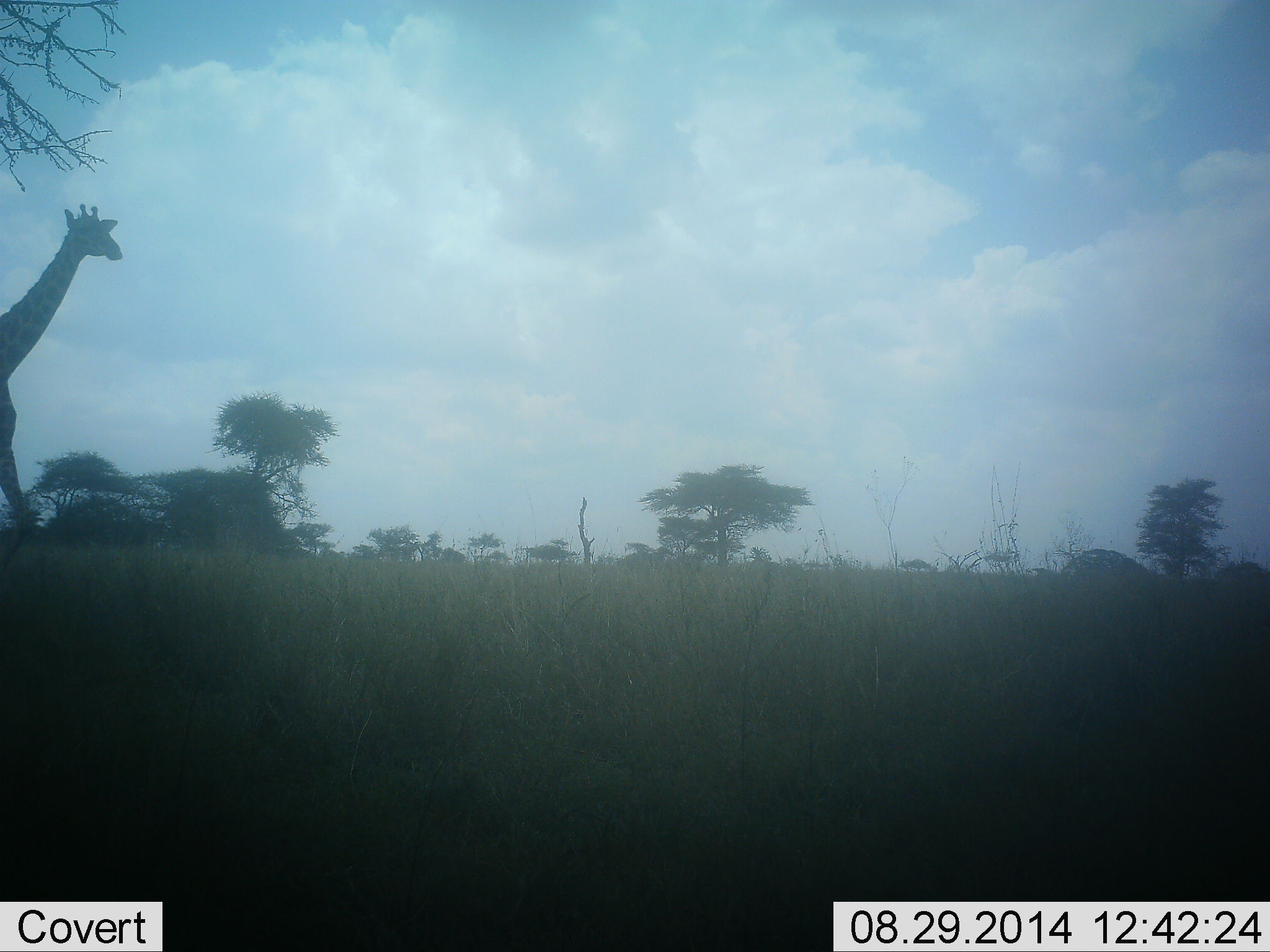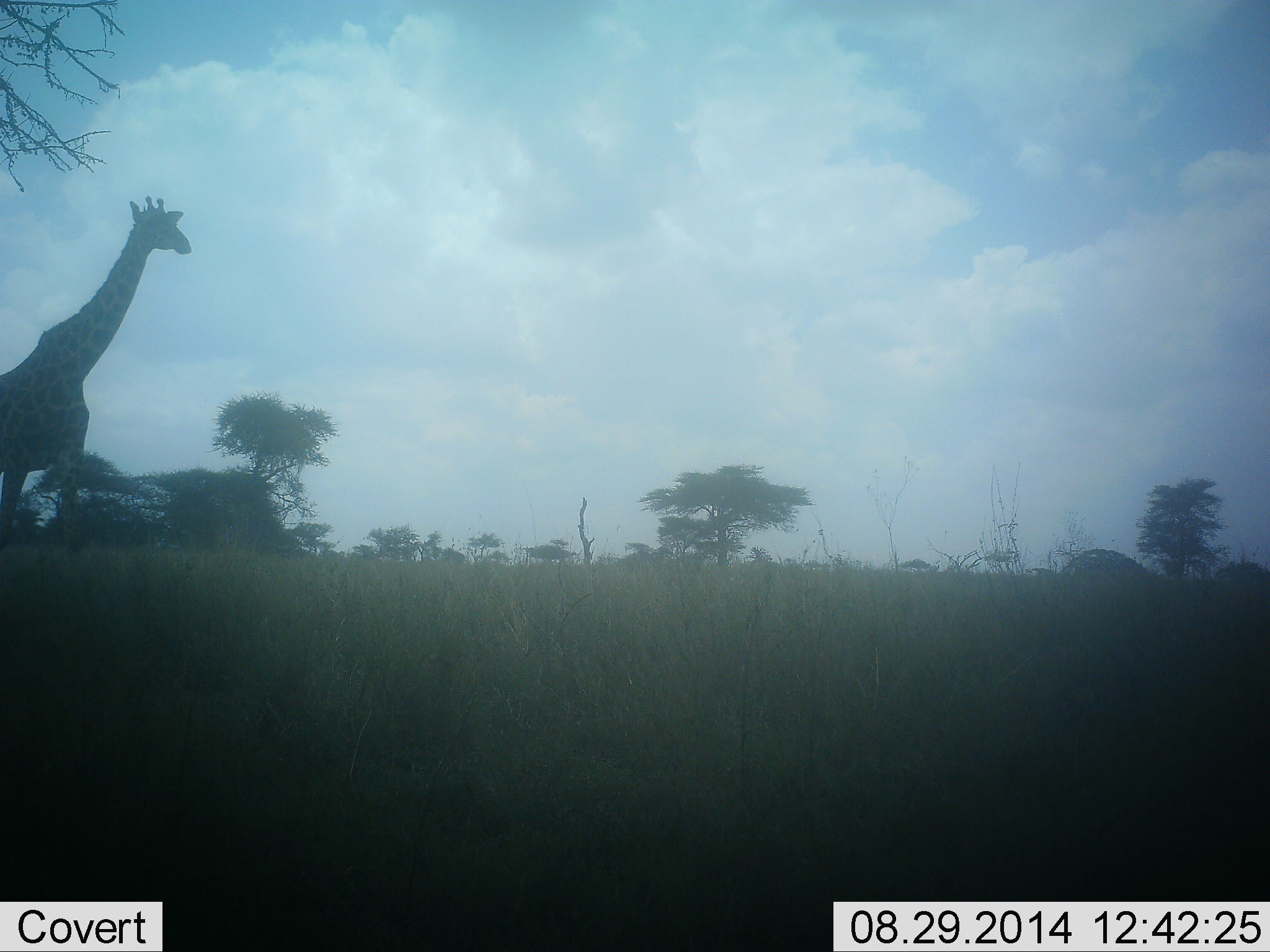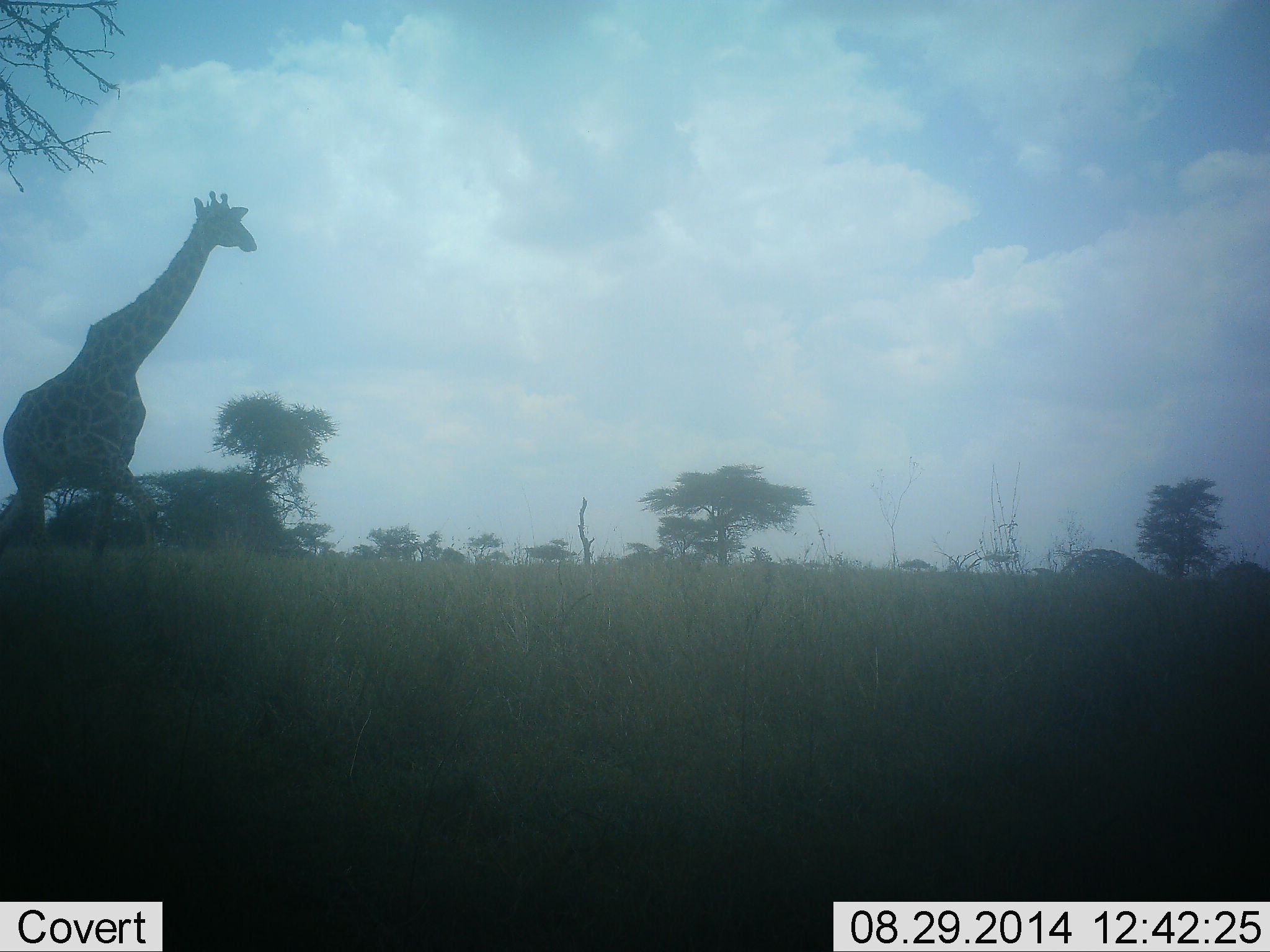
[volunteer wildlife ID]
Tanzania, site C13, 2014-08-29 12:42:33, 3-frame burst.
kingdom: Animalia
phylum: Chordata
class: Mammalia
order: Artiodactyla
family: Giraffidae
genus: Giraffa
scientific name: Giraffa camelopardalis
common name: giraffe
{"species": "giraffe (Giraffa camelopardalis)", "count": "1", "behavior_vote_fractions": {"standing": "10%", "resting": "0%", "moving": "90%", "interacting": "0%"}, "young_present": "0%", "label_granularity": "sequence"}